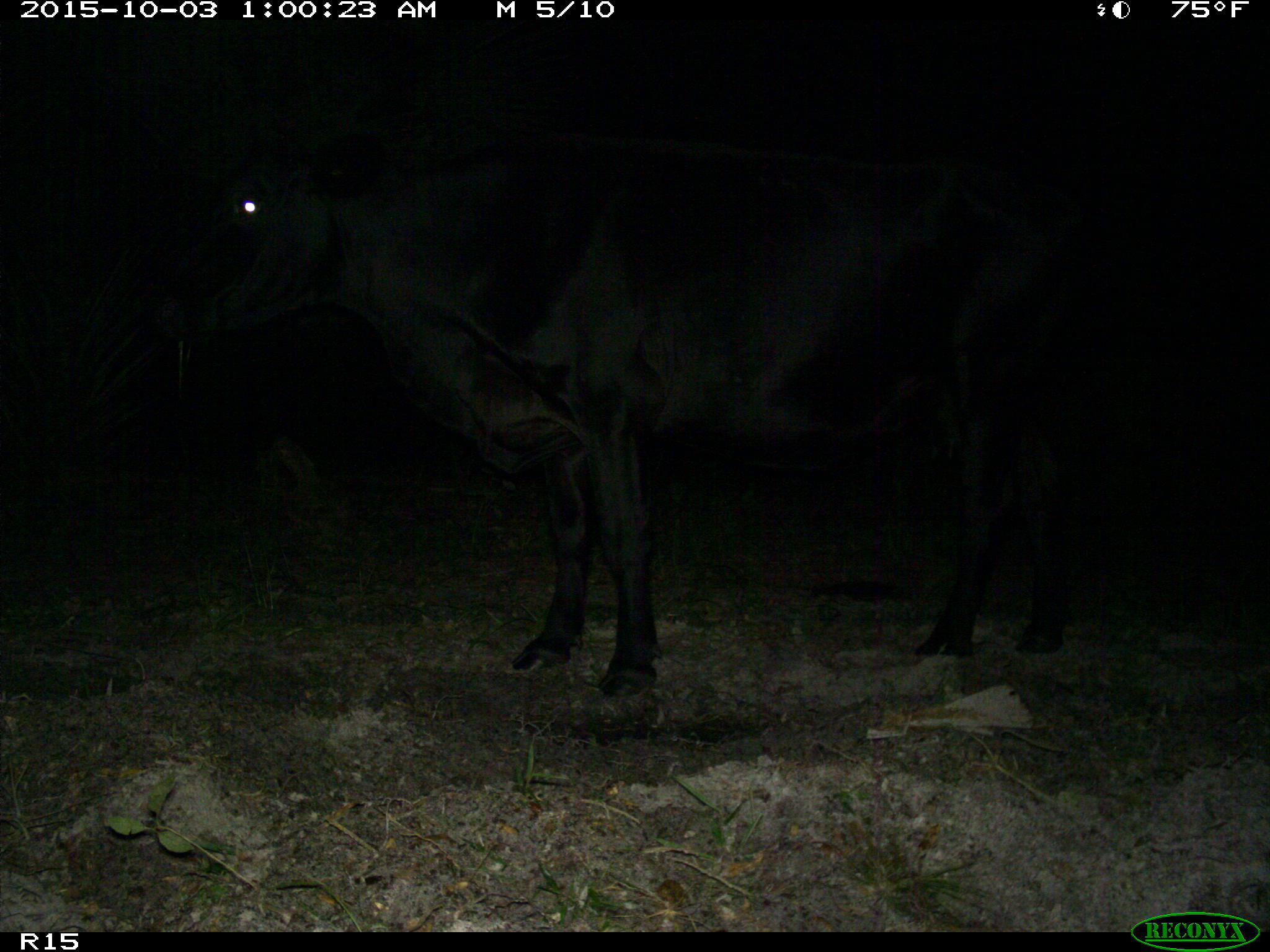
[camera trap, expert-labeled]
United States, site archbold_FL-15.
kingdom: Animalia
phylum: Chordata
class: Mammalia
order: Artiodactyla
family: Bovidae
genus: Bos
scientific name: Bos taurus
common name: domestic cow